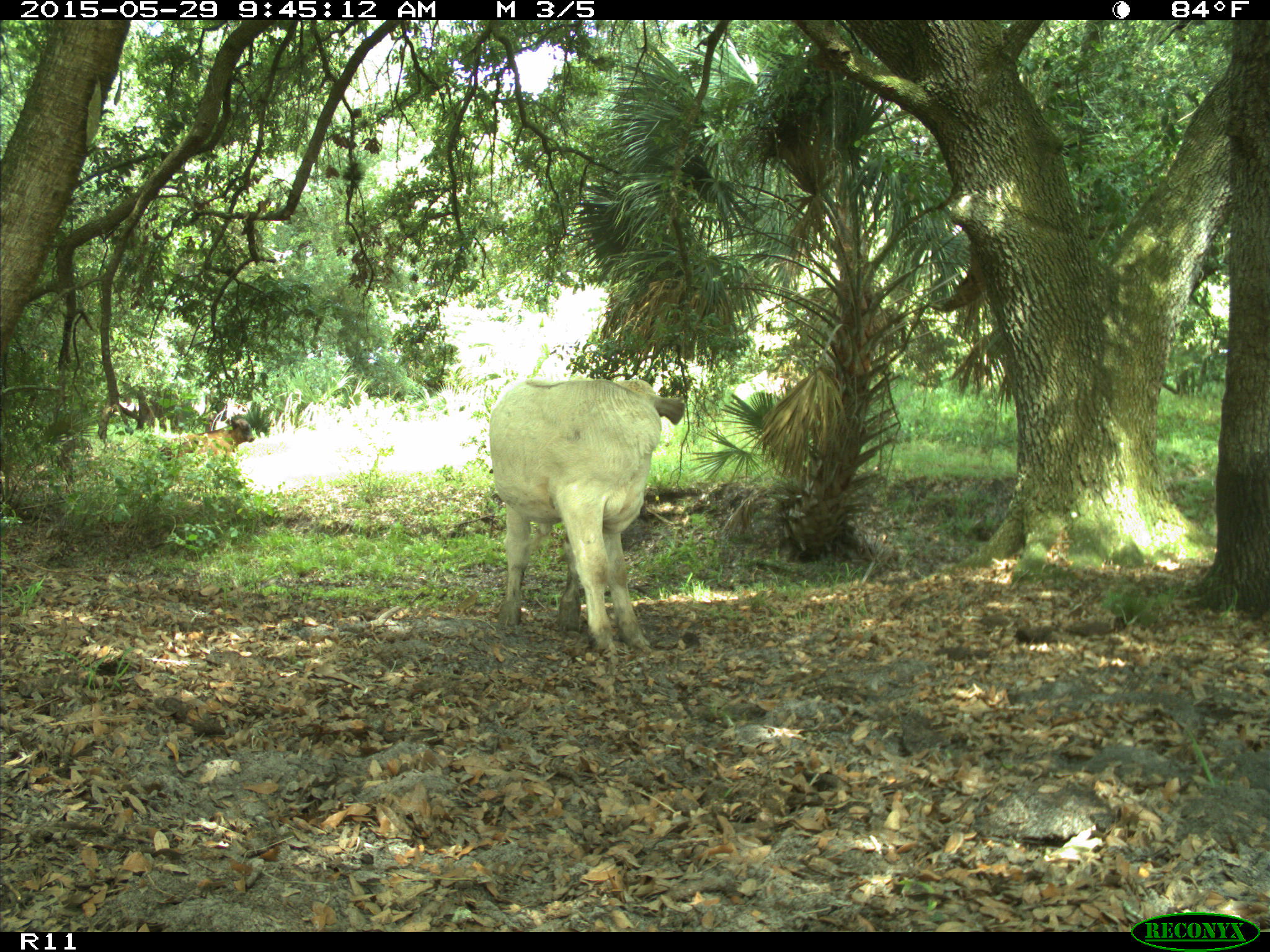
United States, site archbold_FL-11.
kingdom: Animalia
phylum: Chordata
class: Mammalia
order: Artiodactyla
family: Bovidae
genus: Bos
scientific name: Bos taurus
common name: domestic cow